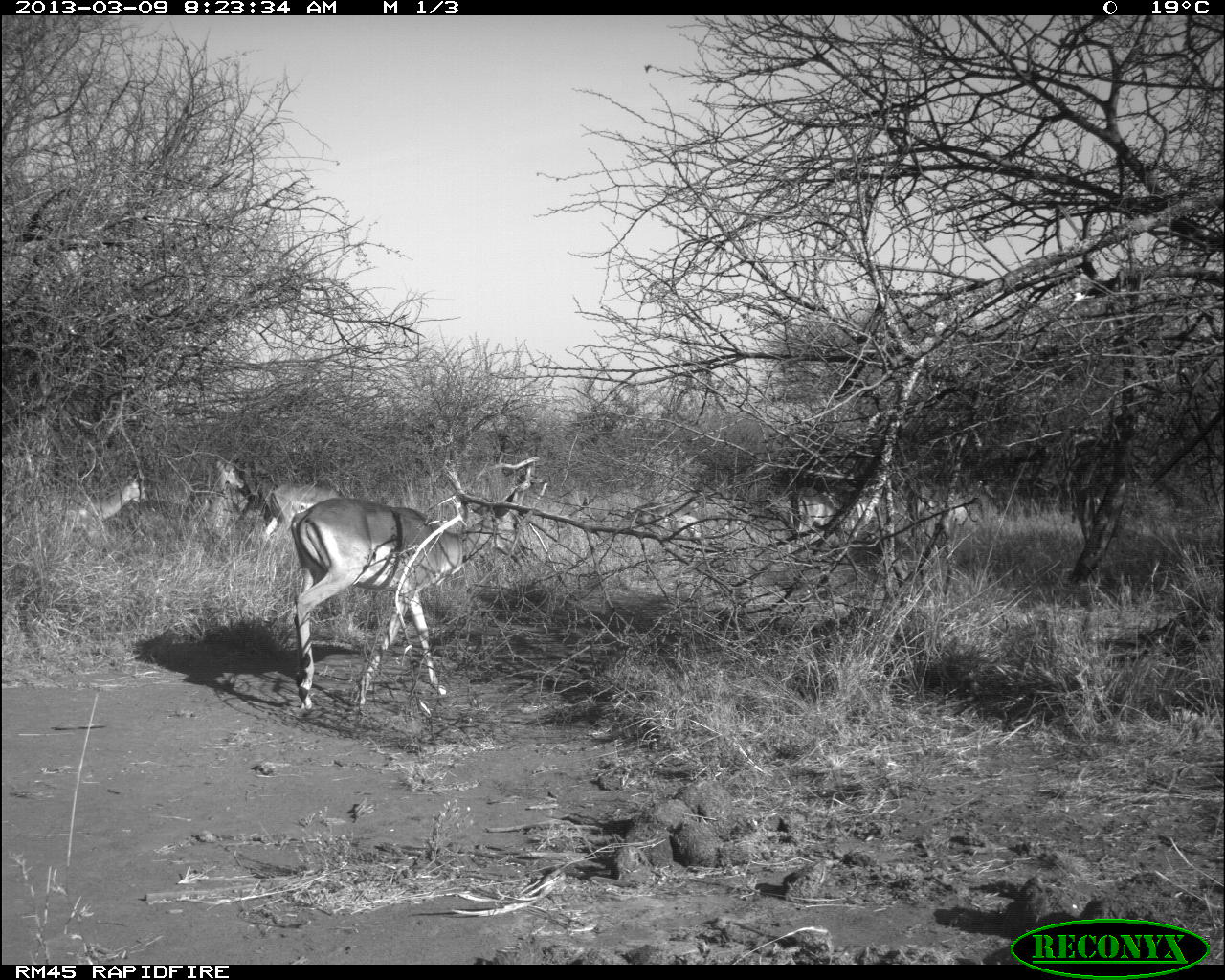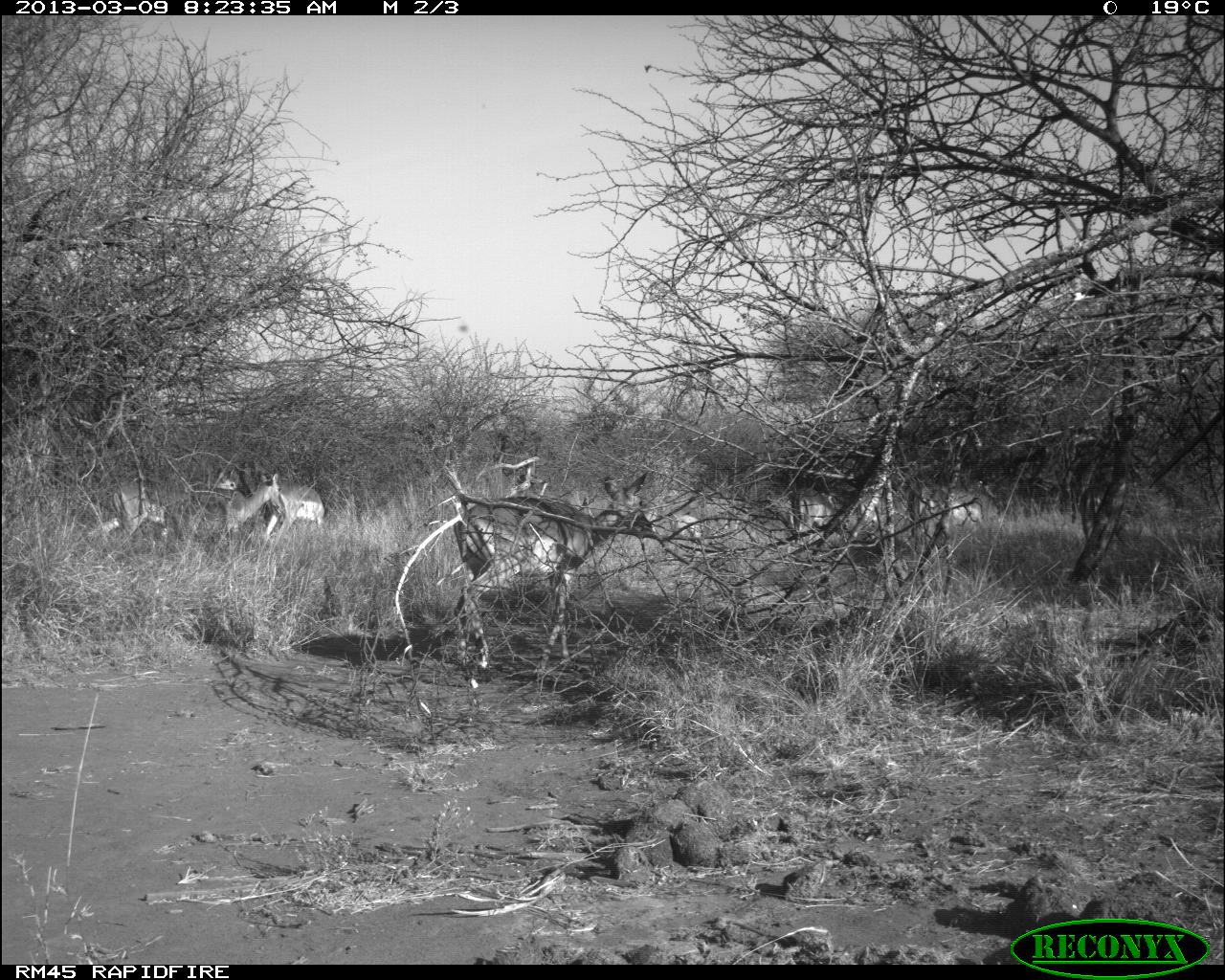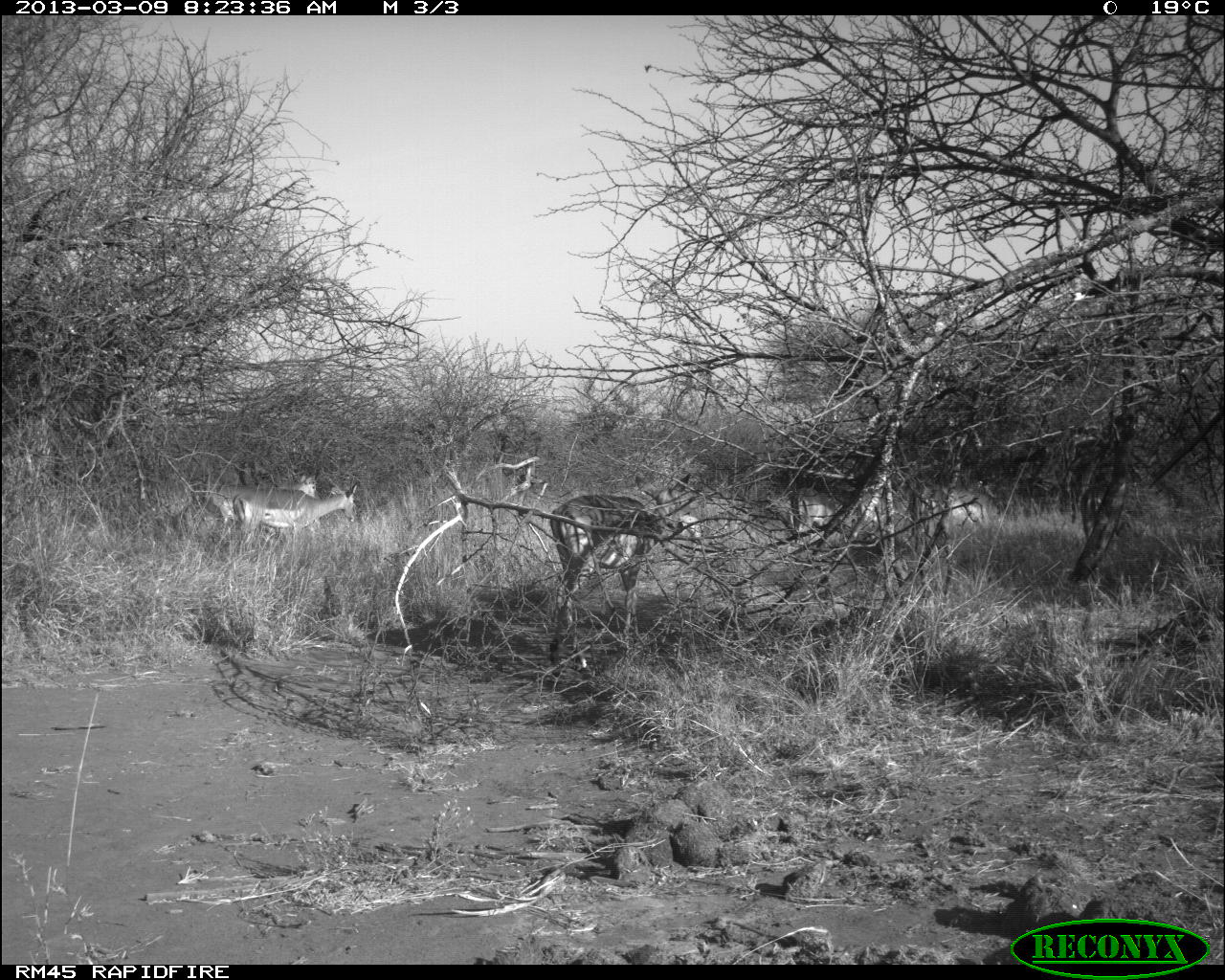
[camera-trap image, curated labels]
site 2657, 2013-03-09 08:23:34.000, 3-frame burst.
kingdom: Animalia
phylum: Chordata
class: Mammalia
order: Artiodactyla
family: Bovidae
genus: Aepyceros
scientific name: Aepyceros melampus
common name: impala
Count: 9.